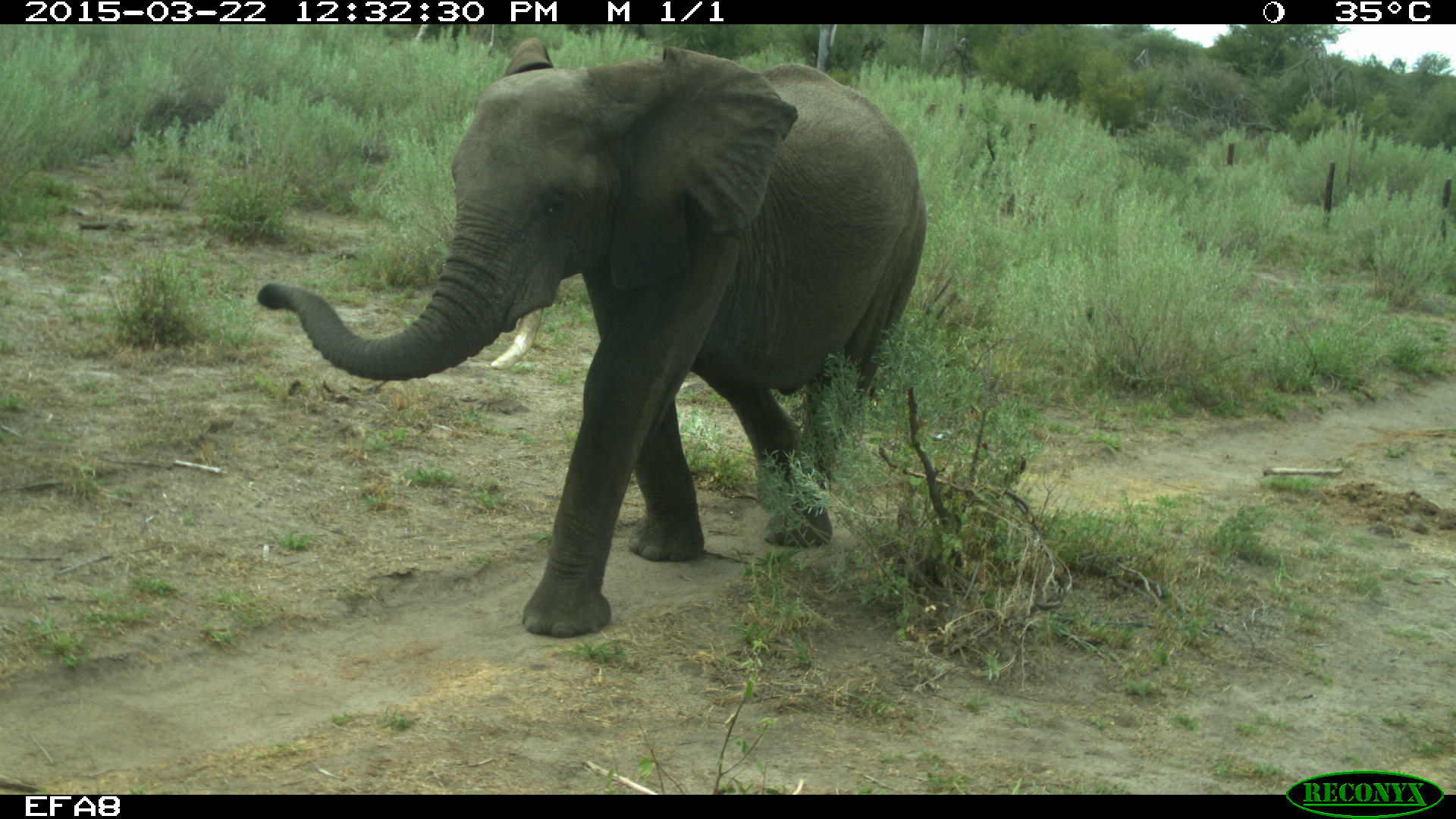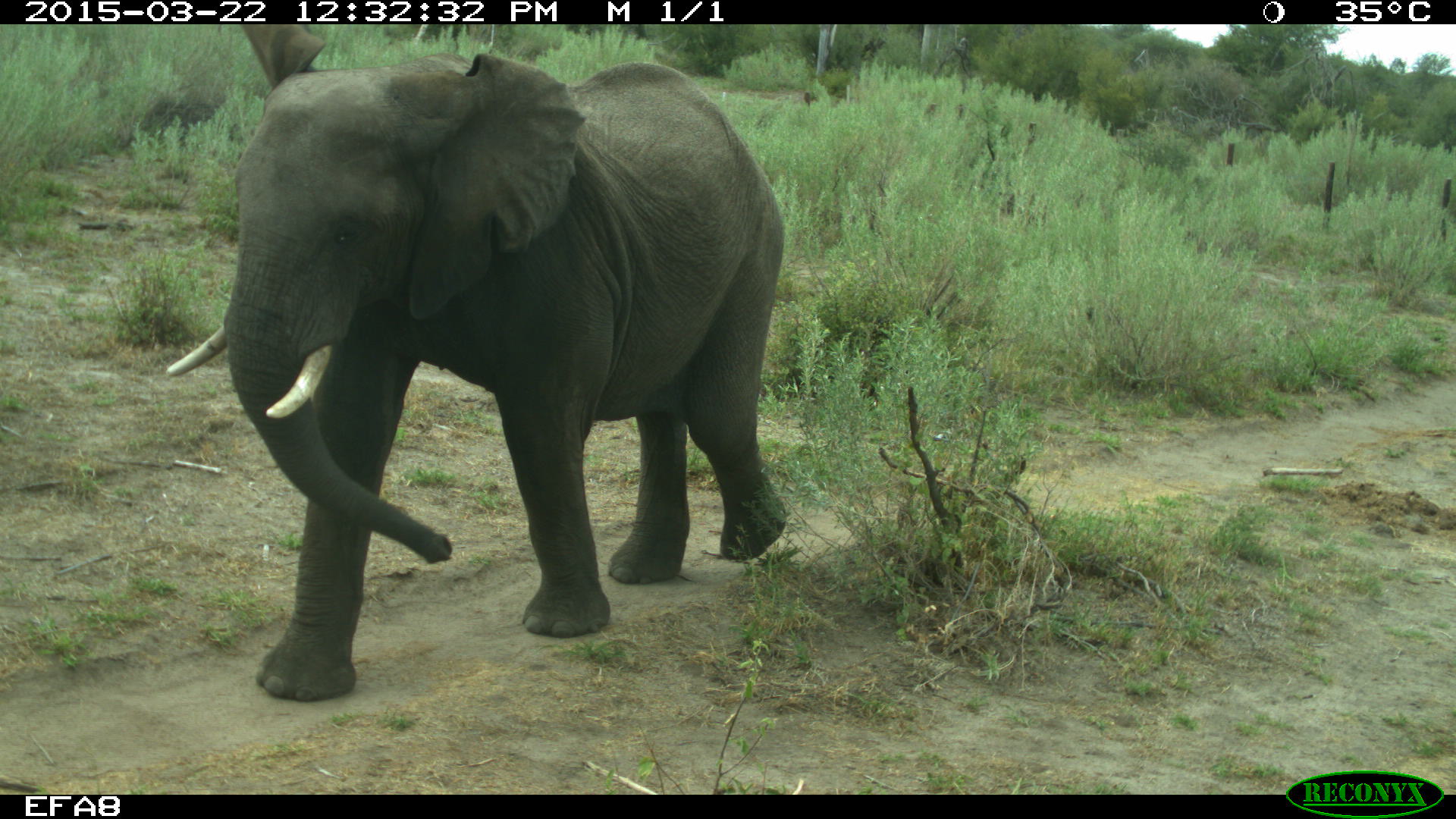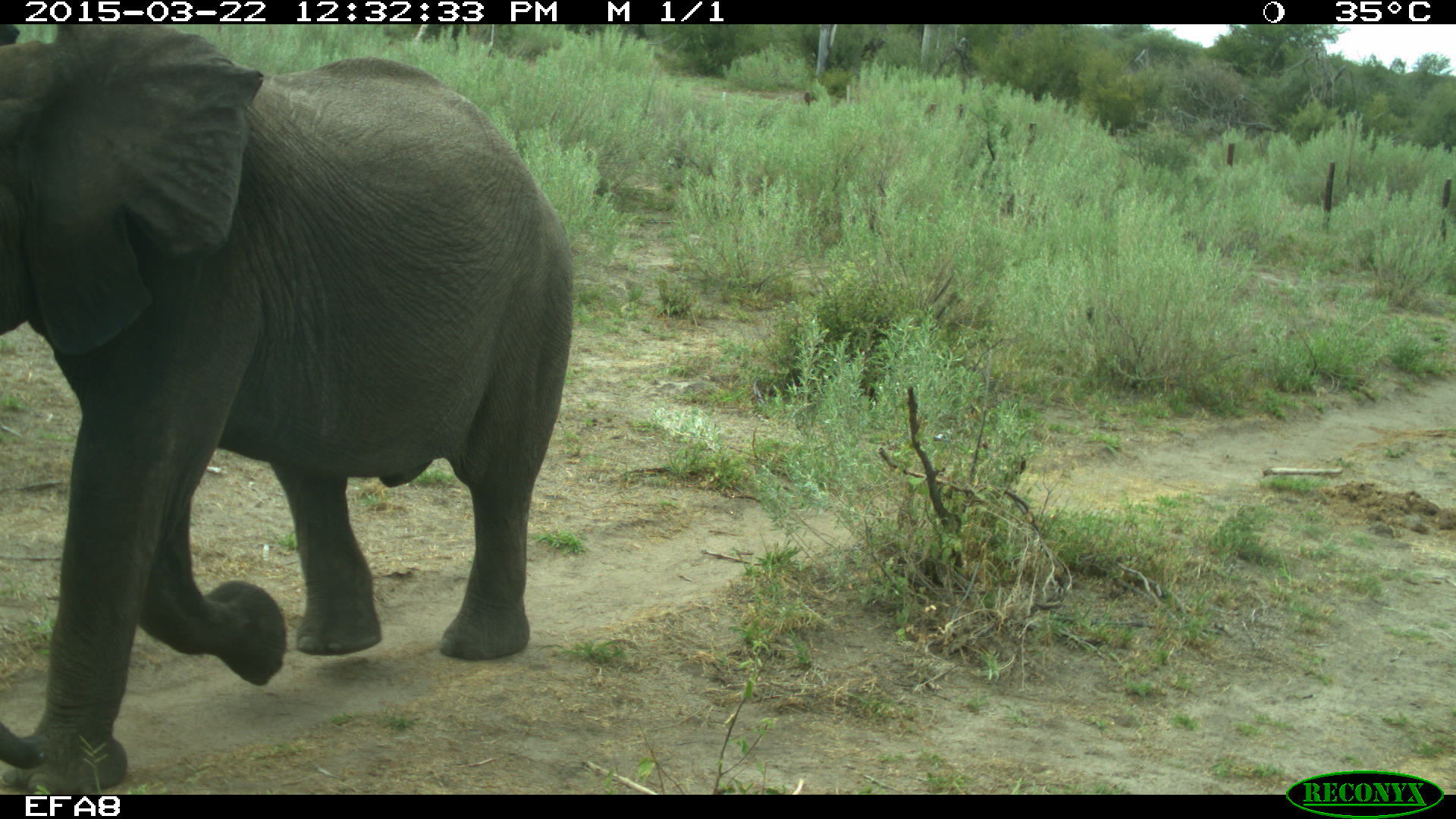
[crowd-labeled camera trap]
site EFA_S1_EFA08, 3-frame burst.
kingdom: Animalia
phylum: Chordata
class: Mammalia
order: Proboscidea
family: Elephantidae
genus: Loxodonta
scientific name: Loxodonta africana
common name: african bush elephant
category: elephant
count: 1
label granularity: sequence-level